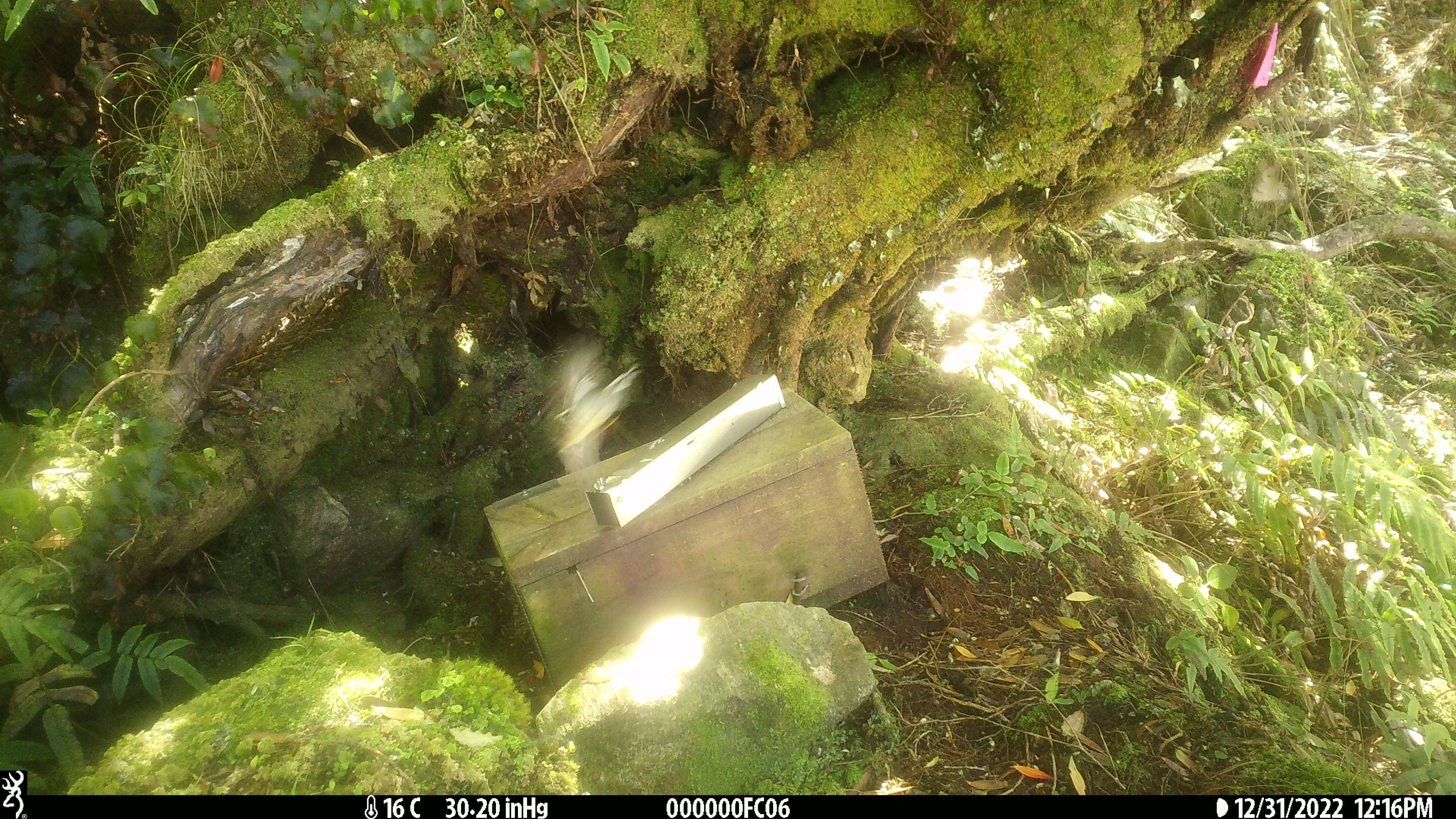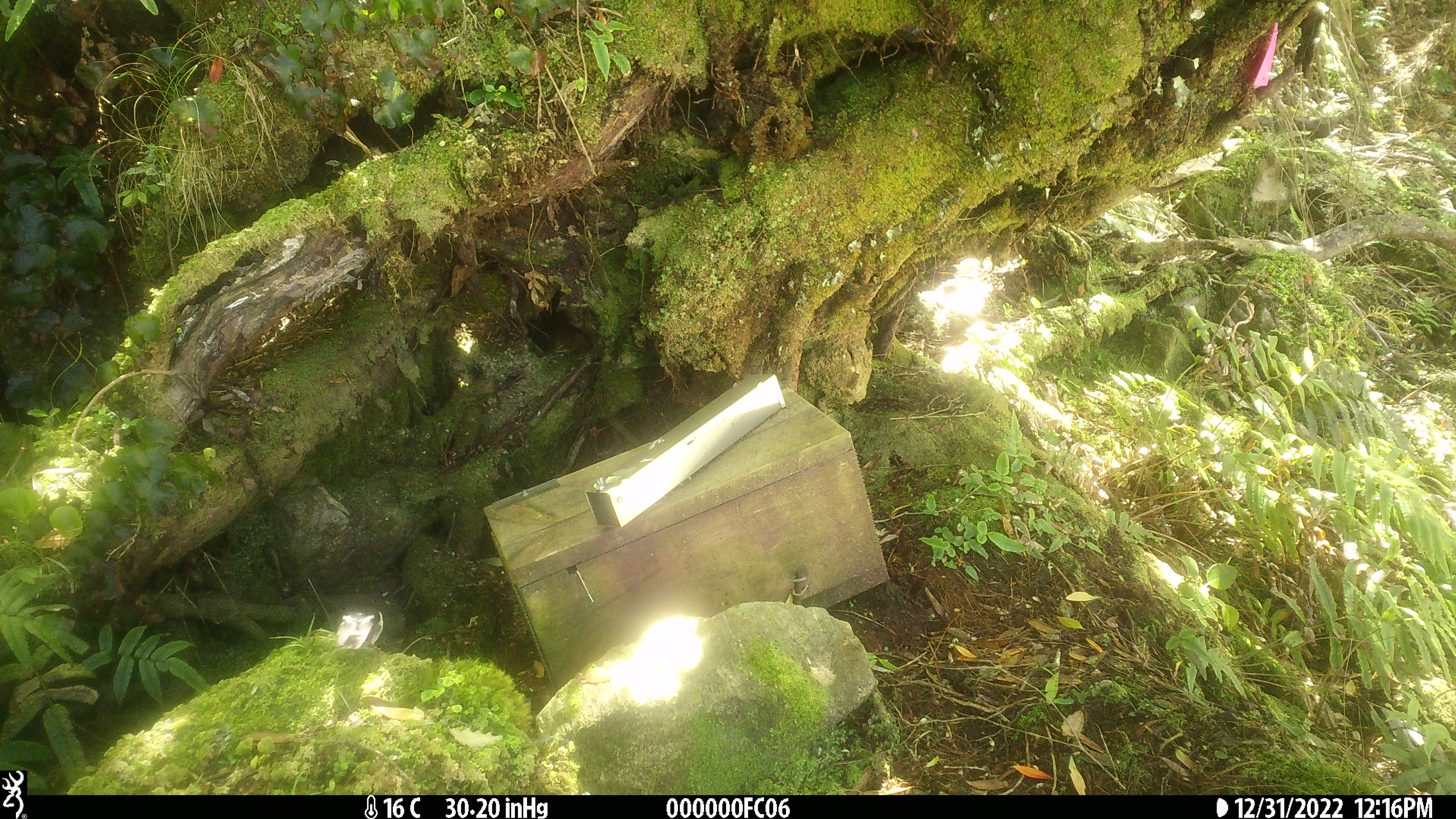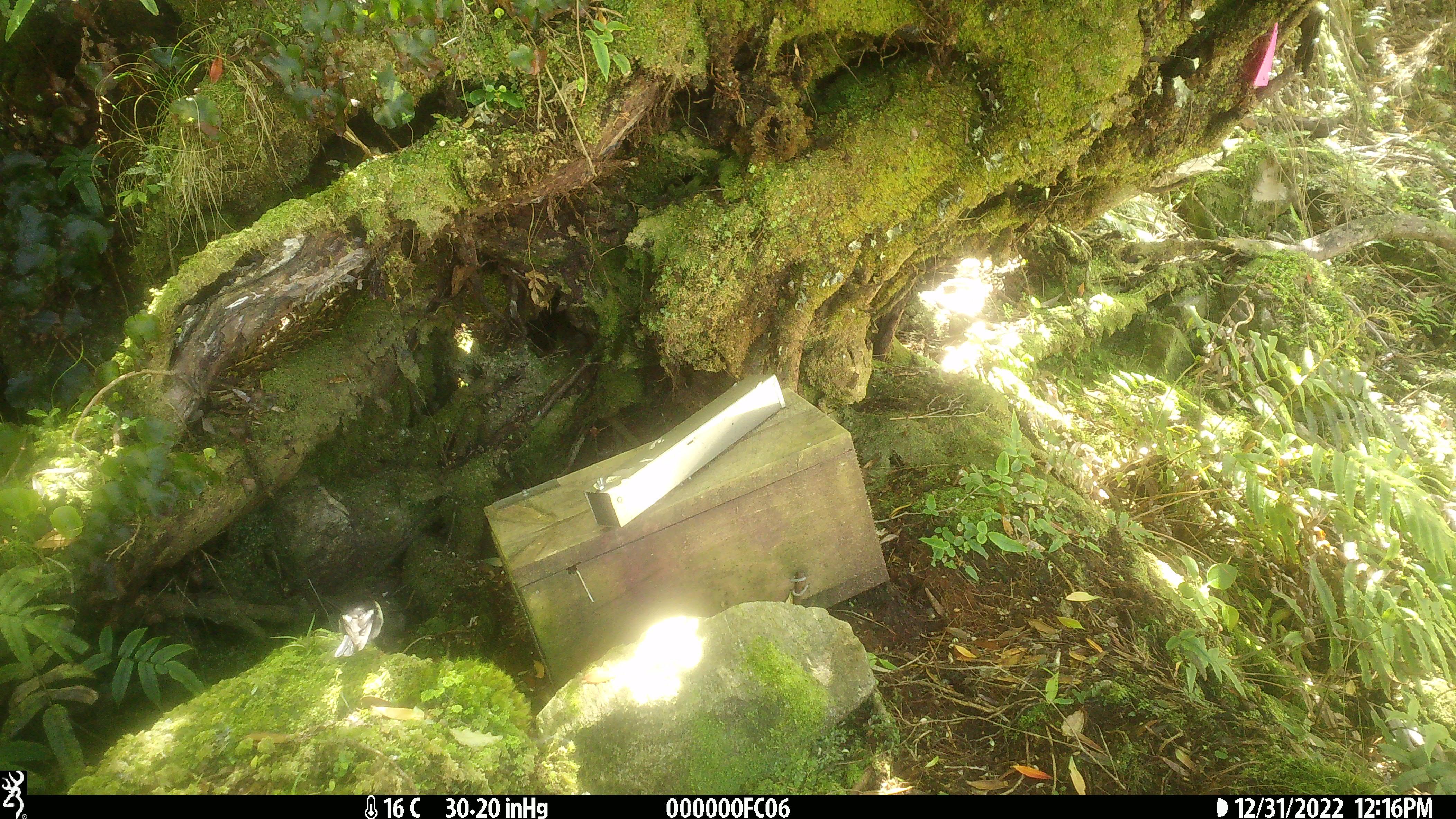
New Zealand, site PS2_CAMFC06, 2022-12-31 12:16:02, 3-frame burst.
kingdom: Animalia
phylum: Chordata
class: Aves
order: Passeriformes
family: Petroicidae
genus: Petroica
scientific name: Petroica macrocephala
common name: tomtit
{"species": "tomtit (Petroica macrocephala)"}